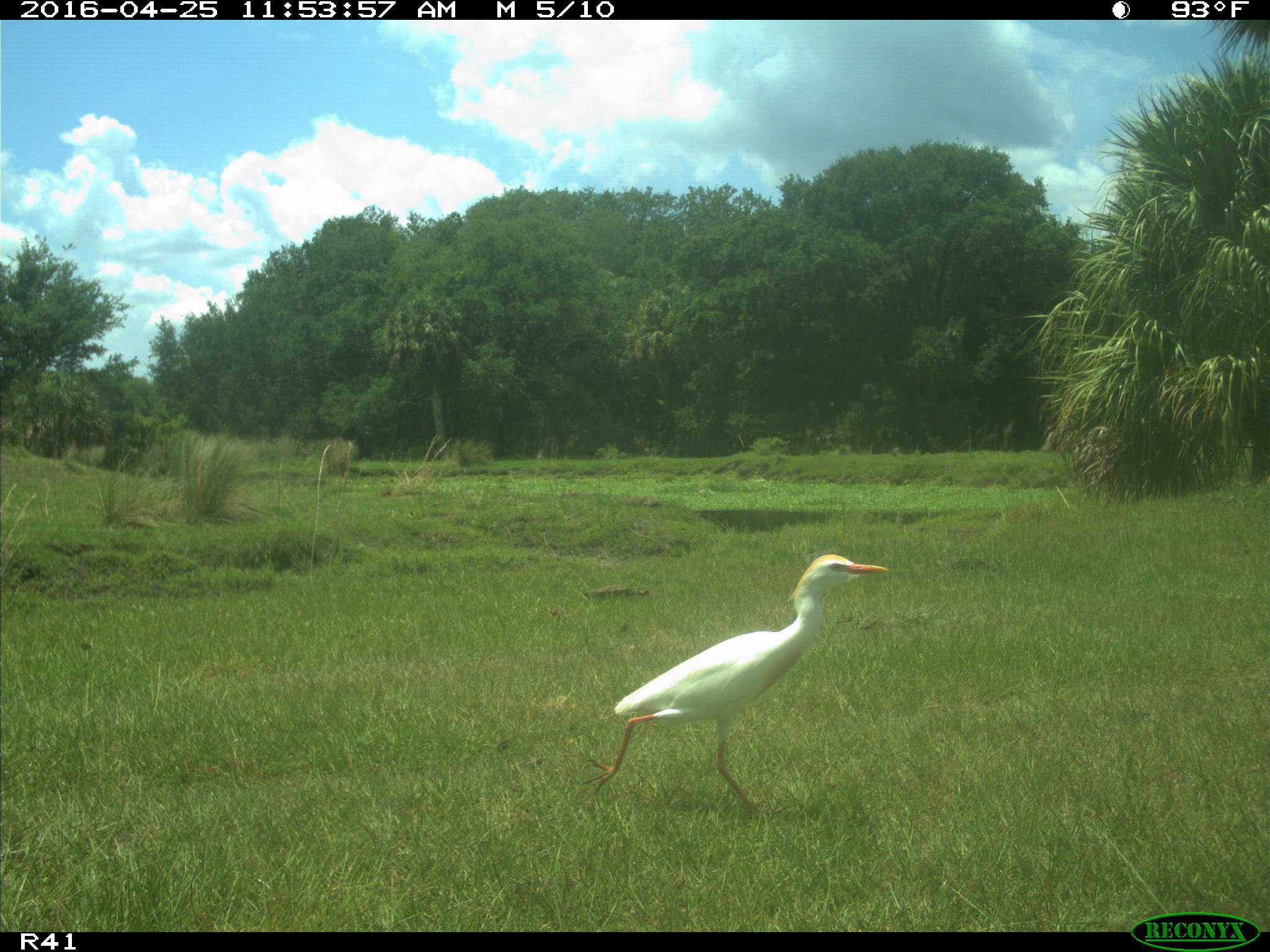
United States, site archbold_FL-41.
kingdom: Animalia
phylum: Chordata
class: Aves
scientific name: Aves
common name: birds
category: unidentified bird